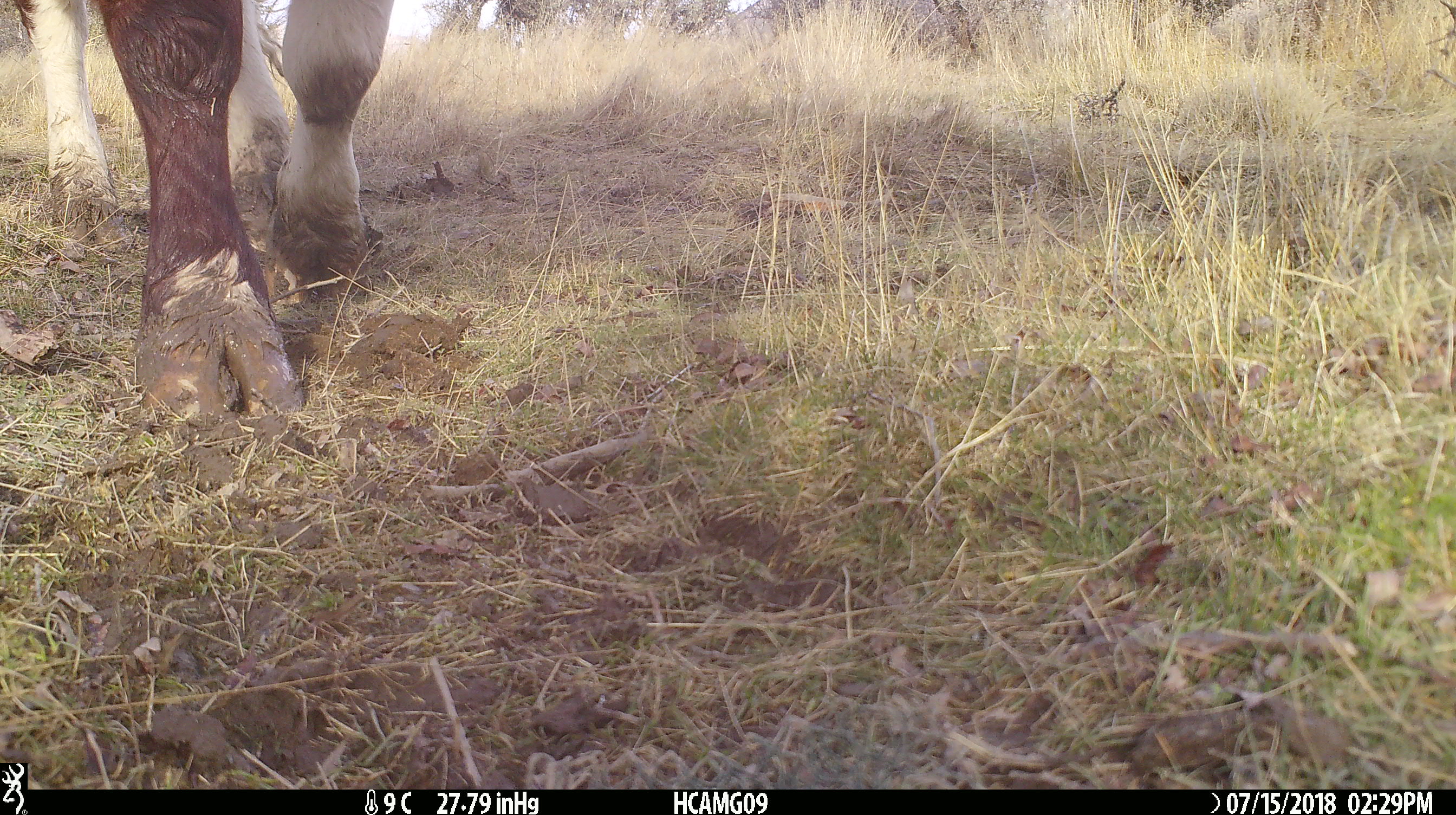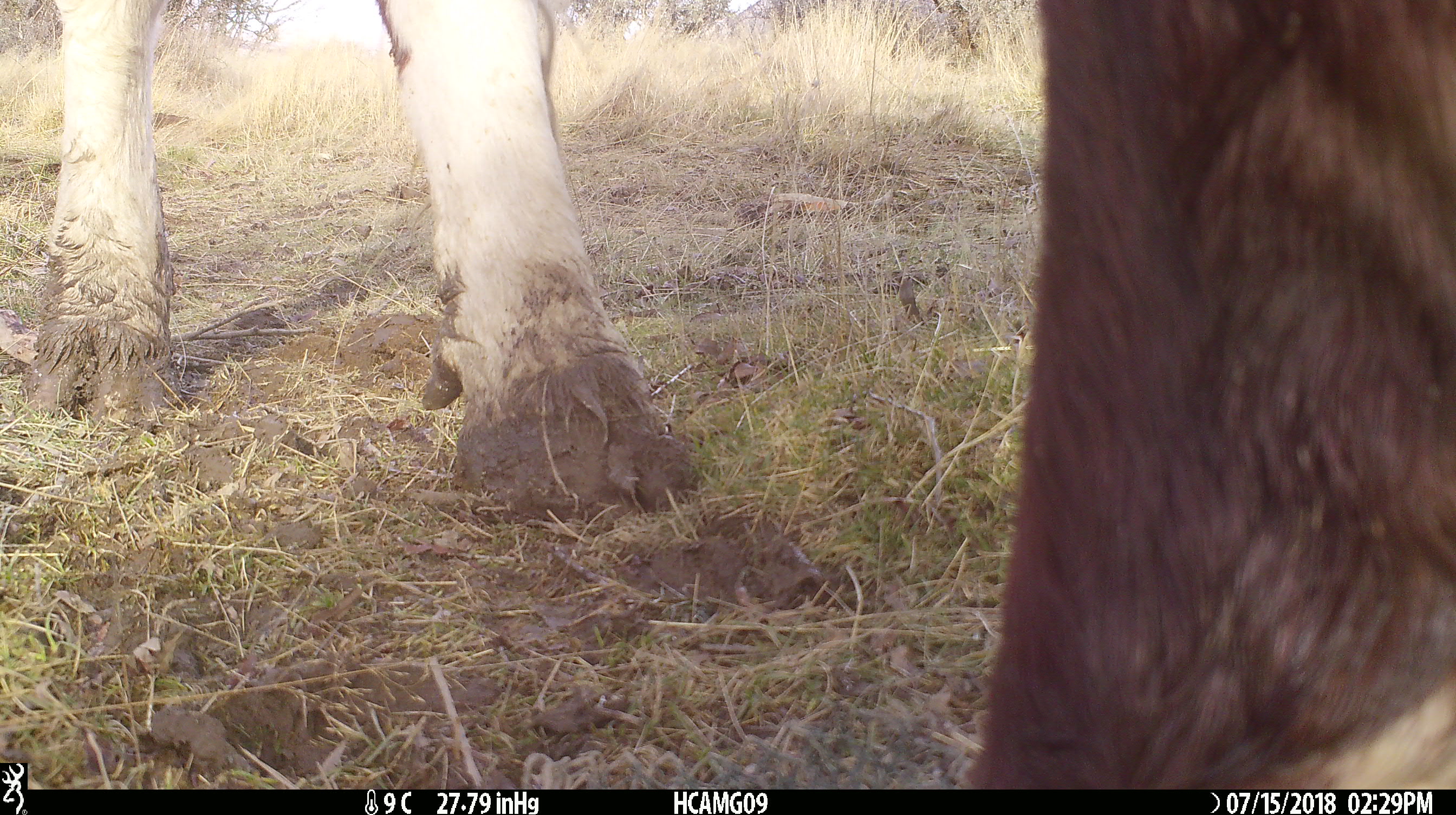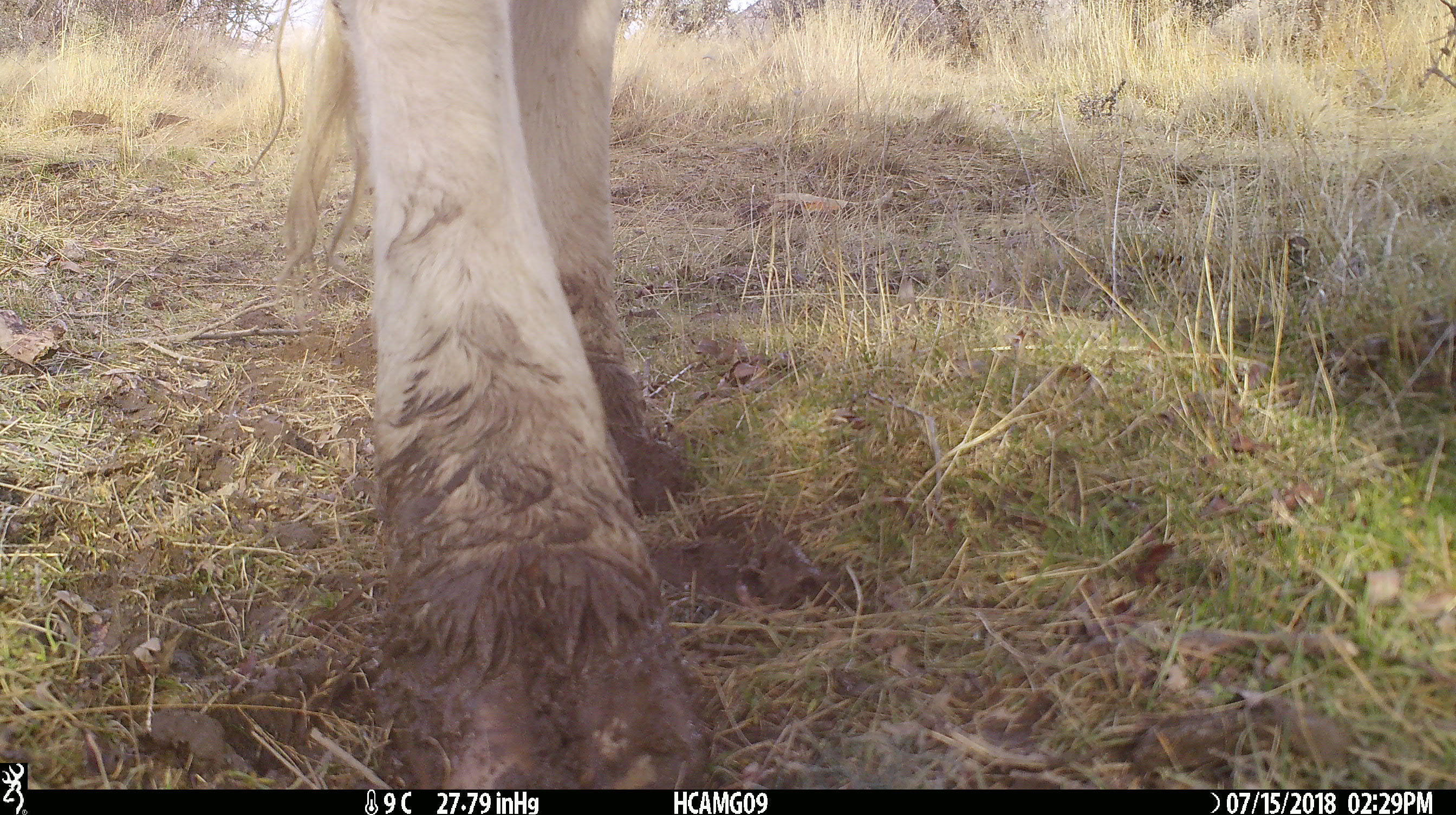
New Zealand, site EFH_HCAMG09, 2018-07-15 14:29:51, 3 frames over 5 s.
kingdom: Animalia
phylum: Chordata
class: Mammalia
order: Artiodactyla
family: Bovidae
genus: Bos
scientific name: Bos taurus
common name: domestic cow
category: cow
Cow (domestic cow) (Bos taurus).